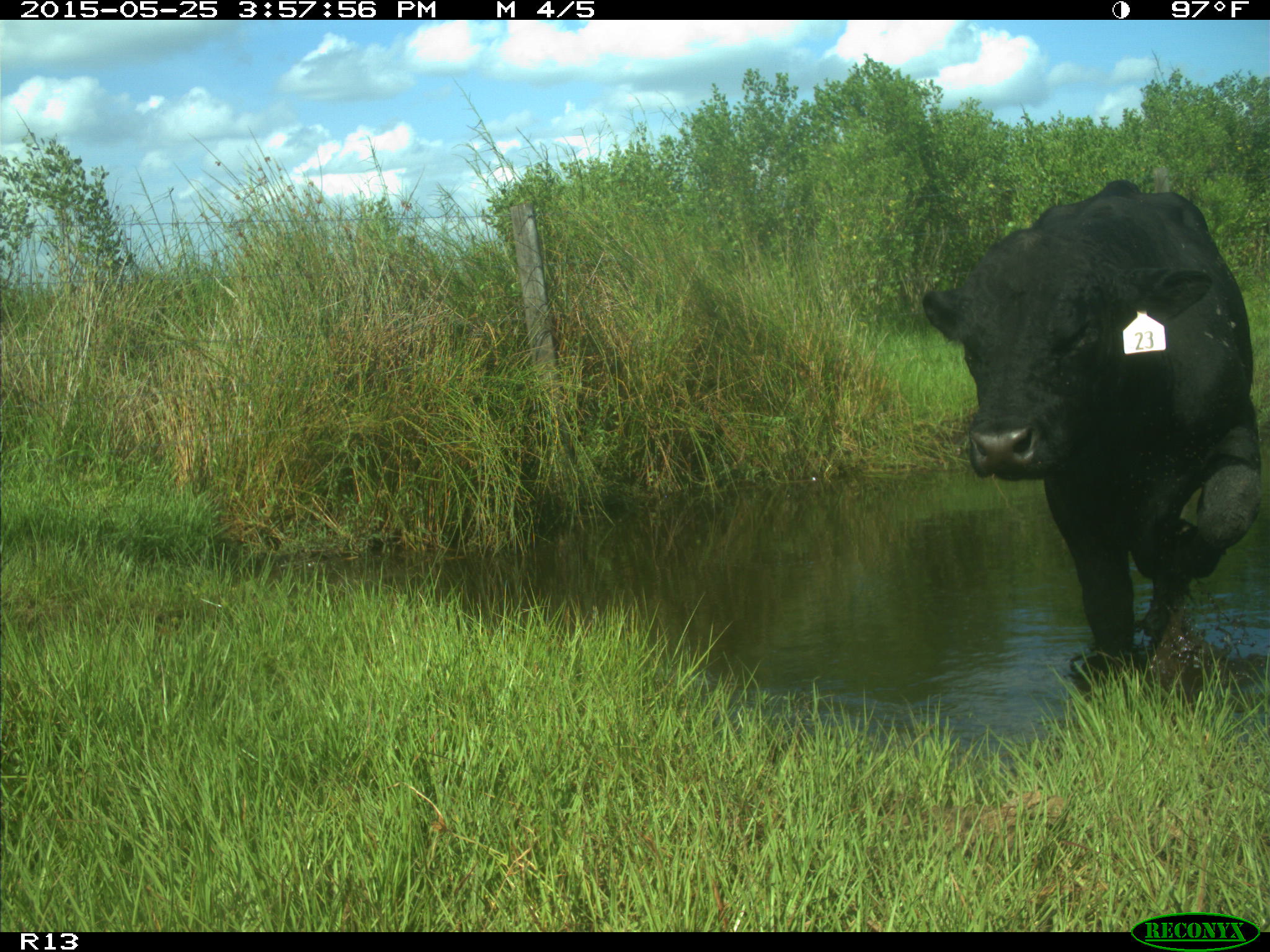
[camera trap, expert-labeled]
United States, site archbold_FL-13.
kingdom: Animalia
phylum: Chordata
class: Mammalia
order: Artiodactyla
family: Bovidae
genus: Bos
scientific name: Bos taurus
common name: domestic cow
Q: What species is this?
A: Bos taurus (domestic cow).